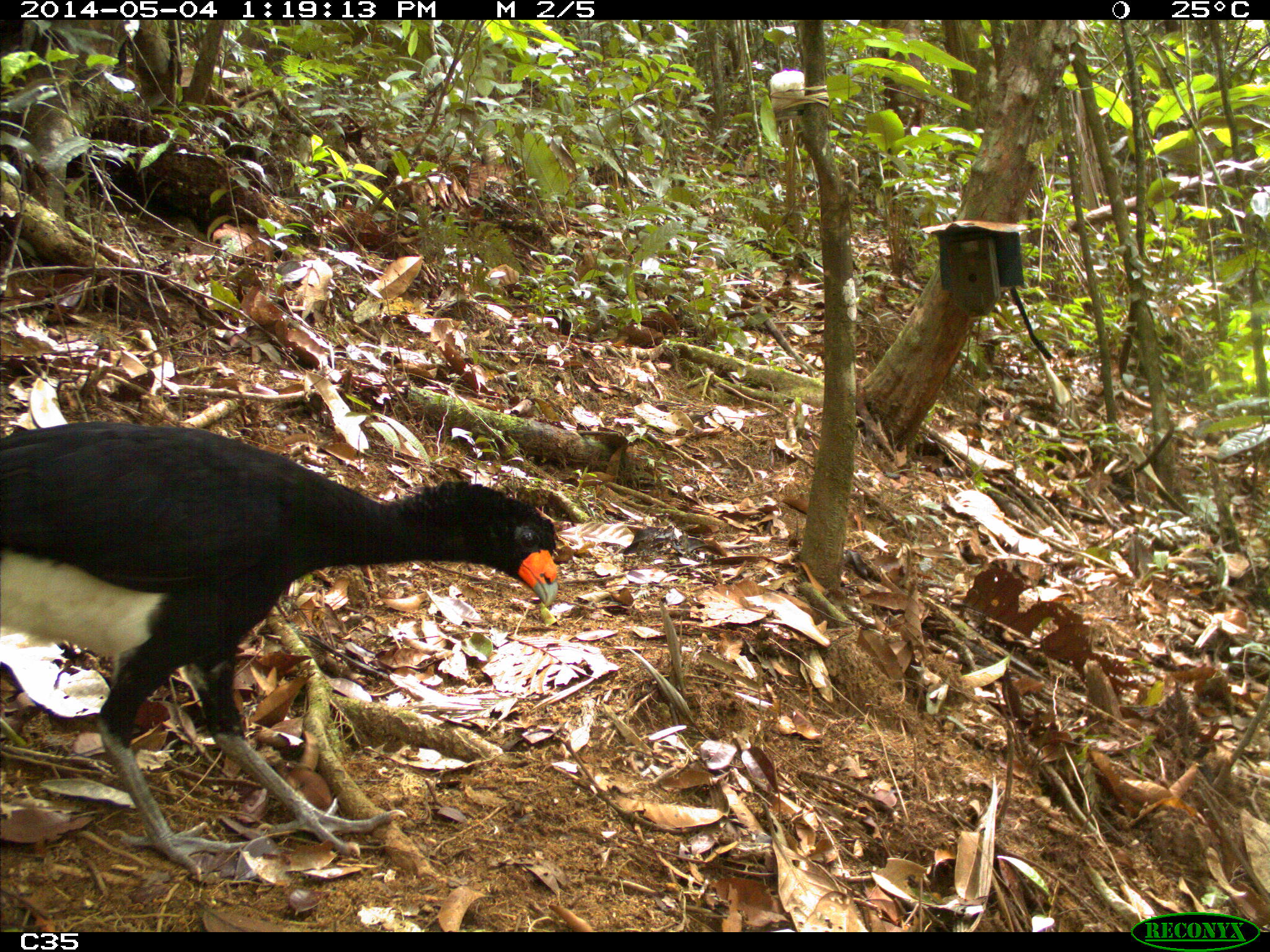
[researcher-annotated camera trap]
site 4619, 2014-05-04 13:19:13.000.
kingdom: Animalia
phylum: Chordata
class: Aves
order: Galliformes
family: Cracidae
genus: Crax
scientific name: Crax alector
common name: black curassow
Crax alector (black curassow), count 2, age adult, sex female.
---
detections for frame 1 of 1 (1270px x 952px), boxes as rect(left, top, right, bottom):
crax alector: rect(0, 417, 561, 880)